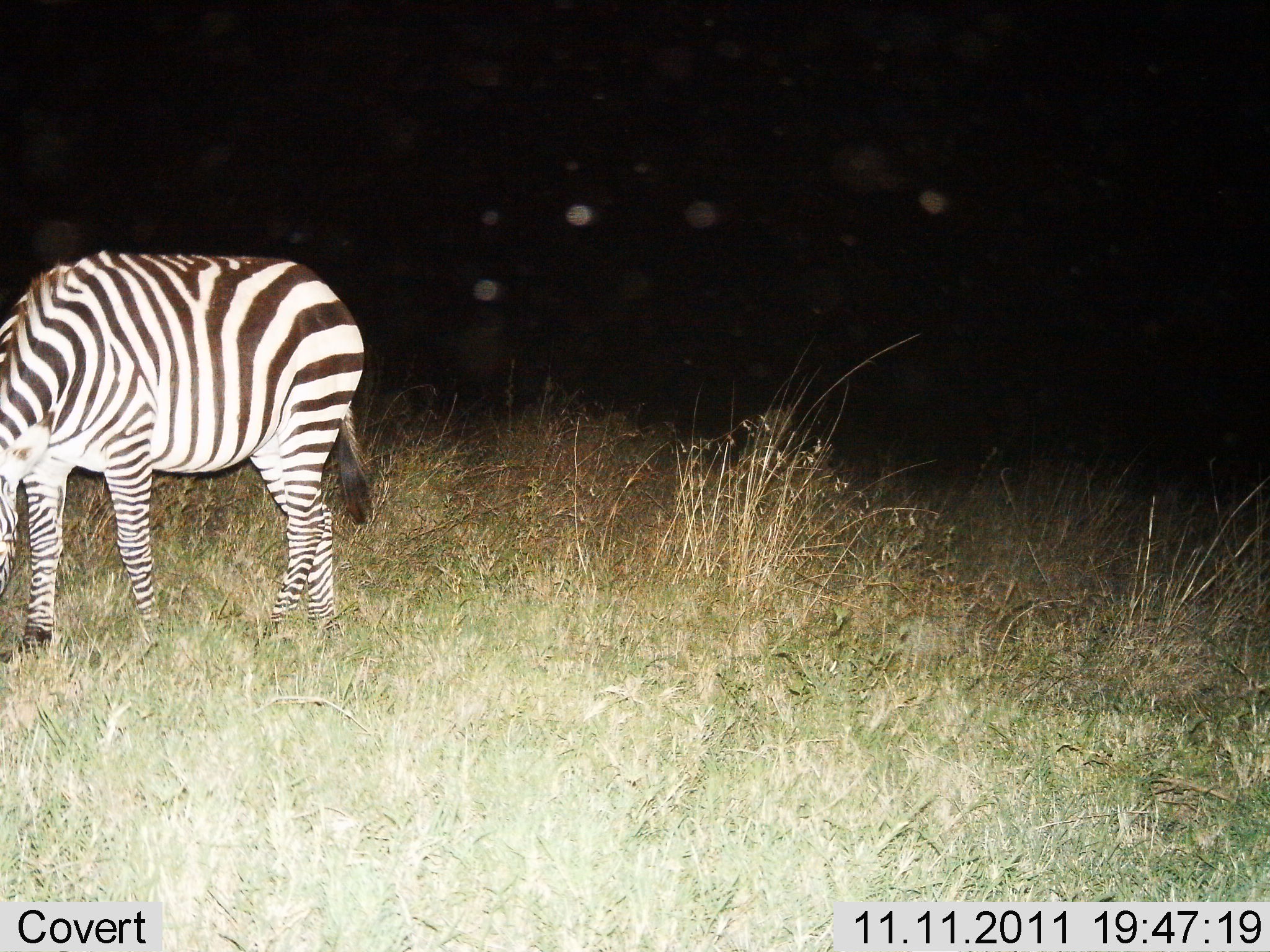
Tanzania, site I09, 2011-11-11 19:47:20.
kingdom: Animalia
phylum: Chordata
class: Mammalia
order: Perissodactyla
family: Equidae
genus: Equus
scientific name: Equus quagga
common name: plains zebra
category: zebra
Zebra (plains zebra) (Equus quagga), count 1. Behavior (volunteer vote fractions): standing 54%, resting 0%, moving 0%, interacting 0%. Young present (vote fraction): 0%. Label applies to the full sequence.